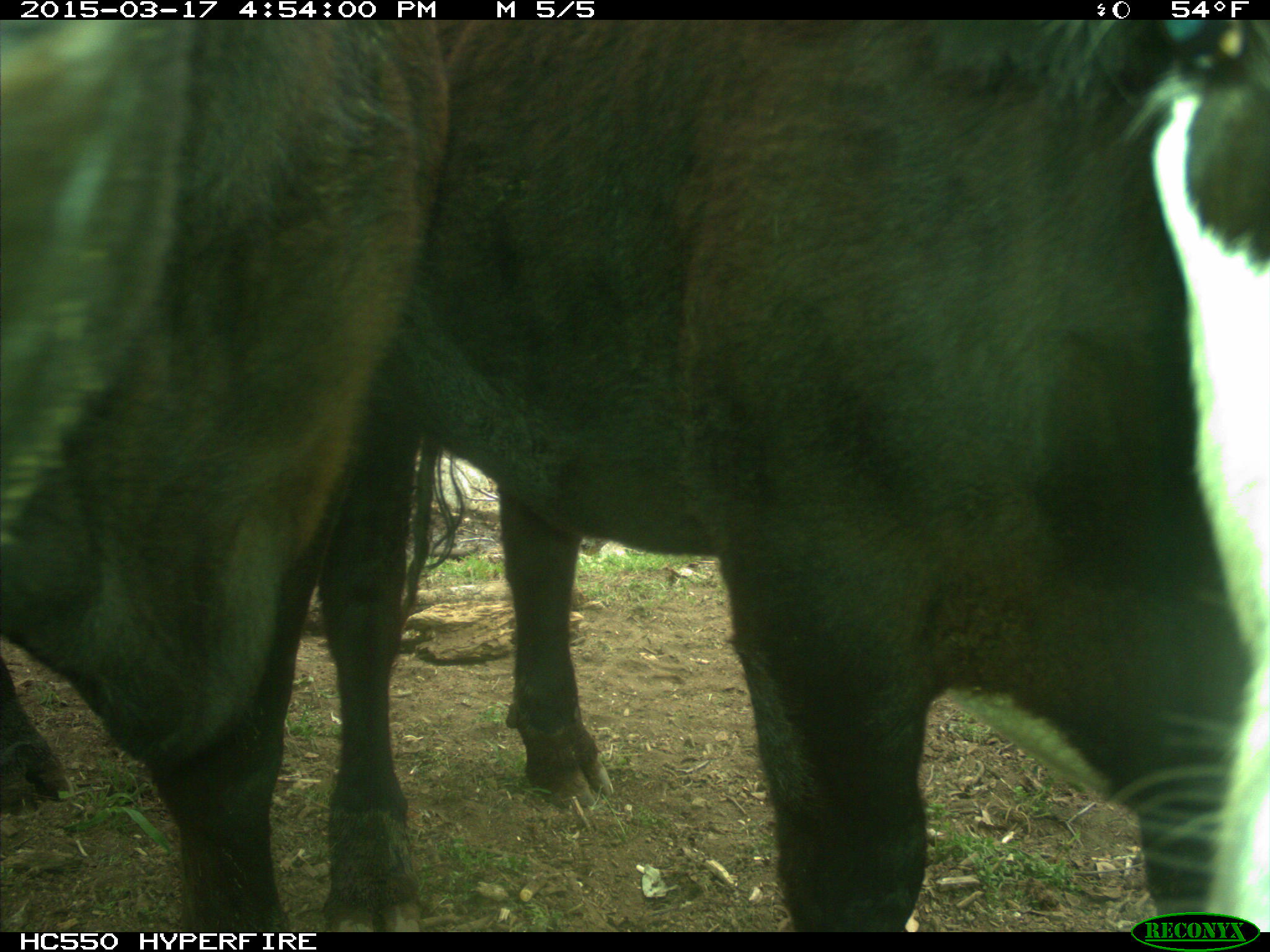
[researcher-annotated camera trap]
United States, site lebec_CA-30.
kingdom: Animalia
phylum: Chordata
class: Mammalia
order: Artiodactyla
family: Bovidae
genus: Bos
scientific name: Bos taurus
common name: domestic cow